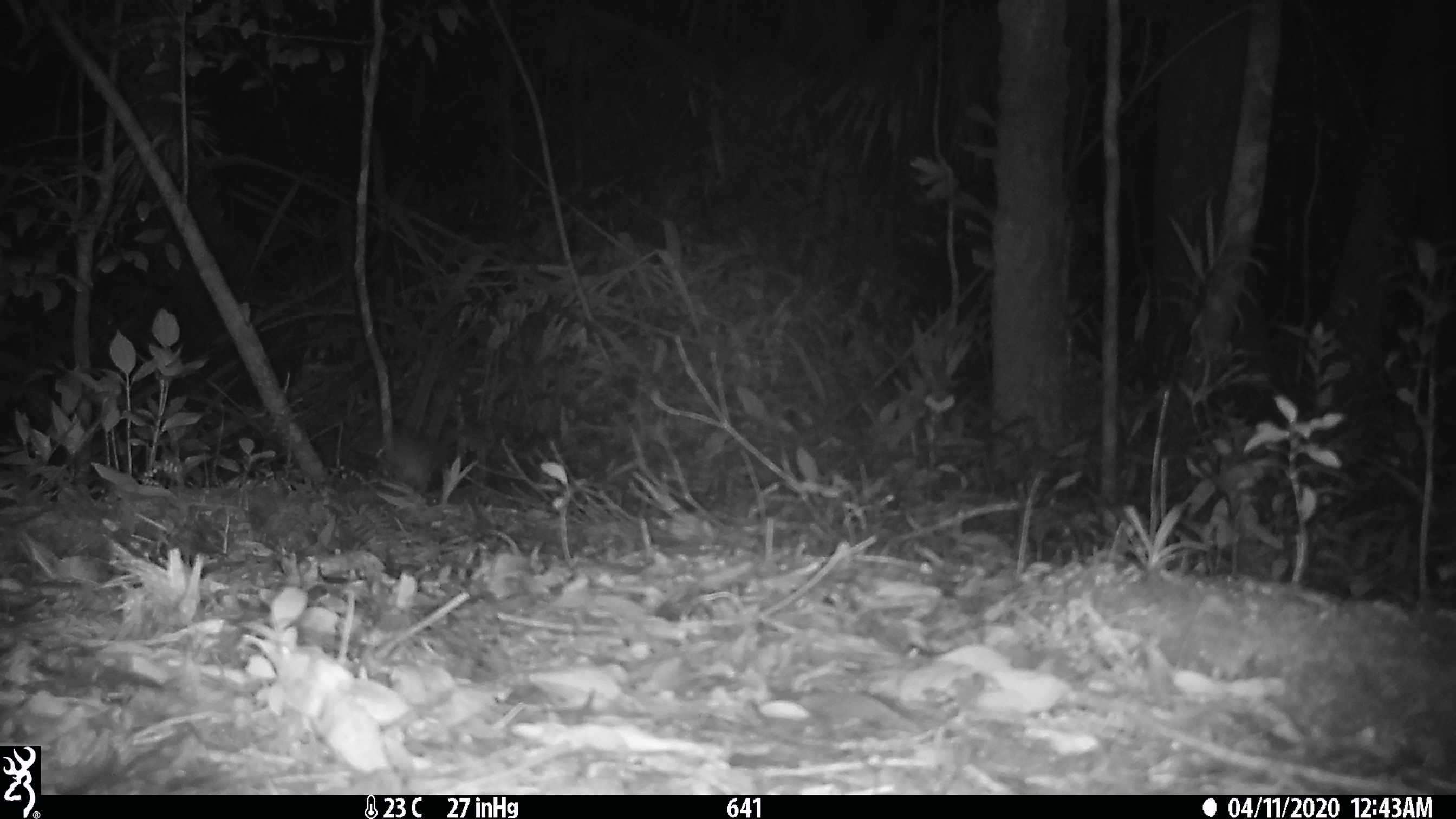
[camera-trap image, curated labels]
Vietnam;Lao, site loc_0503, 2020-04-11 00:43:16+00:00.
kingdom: Animalia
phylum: Chordata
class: Mammalia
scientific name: Mammalia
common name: mammal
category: unidentified small mammal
Unidentified small mammal (mammal) (Mammalia). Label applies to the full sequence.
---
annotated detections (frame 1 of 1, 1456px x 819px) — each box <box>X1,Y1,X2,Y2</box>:
unidentified small mammal: <box>357,416,458,490</box>